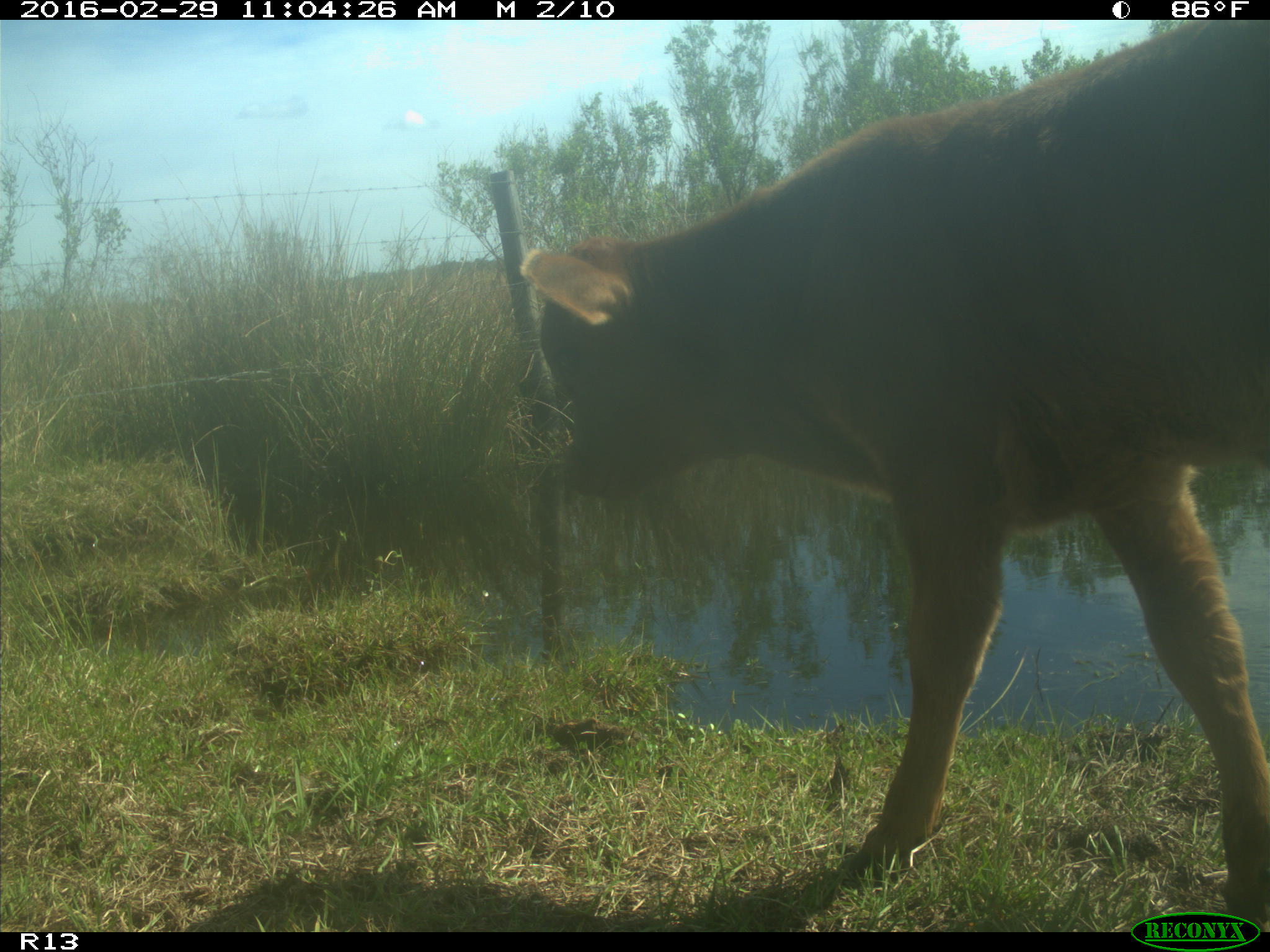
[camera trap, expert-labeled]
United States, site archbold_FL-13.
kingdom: Animalia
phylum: Chordata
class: Mammalia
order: Artiodactyla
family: Bovidae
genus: Bos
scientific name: Bos taurus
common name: domestic cow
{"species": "Bos taurus (domestic cow)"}